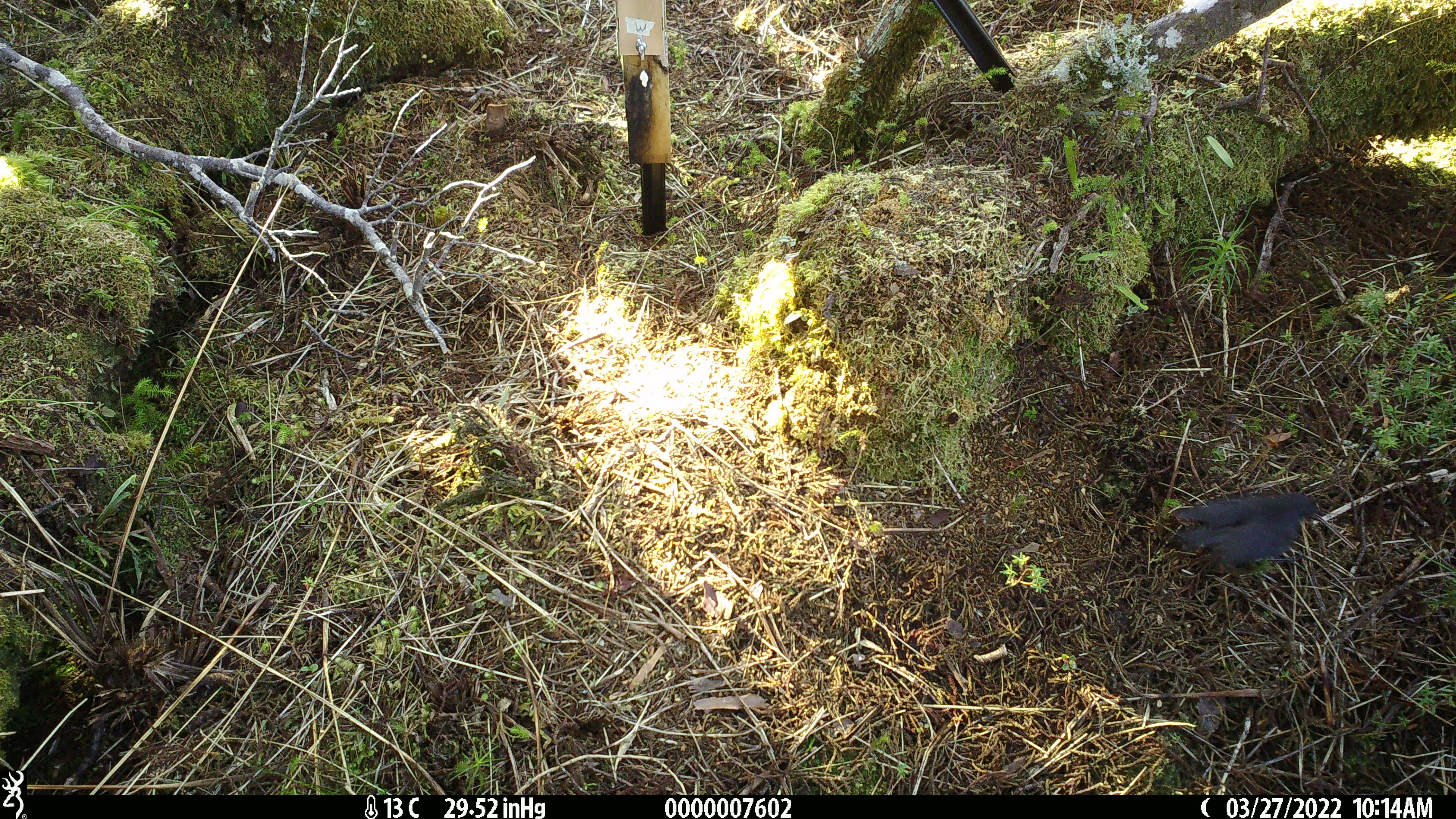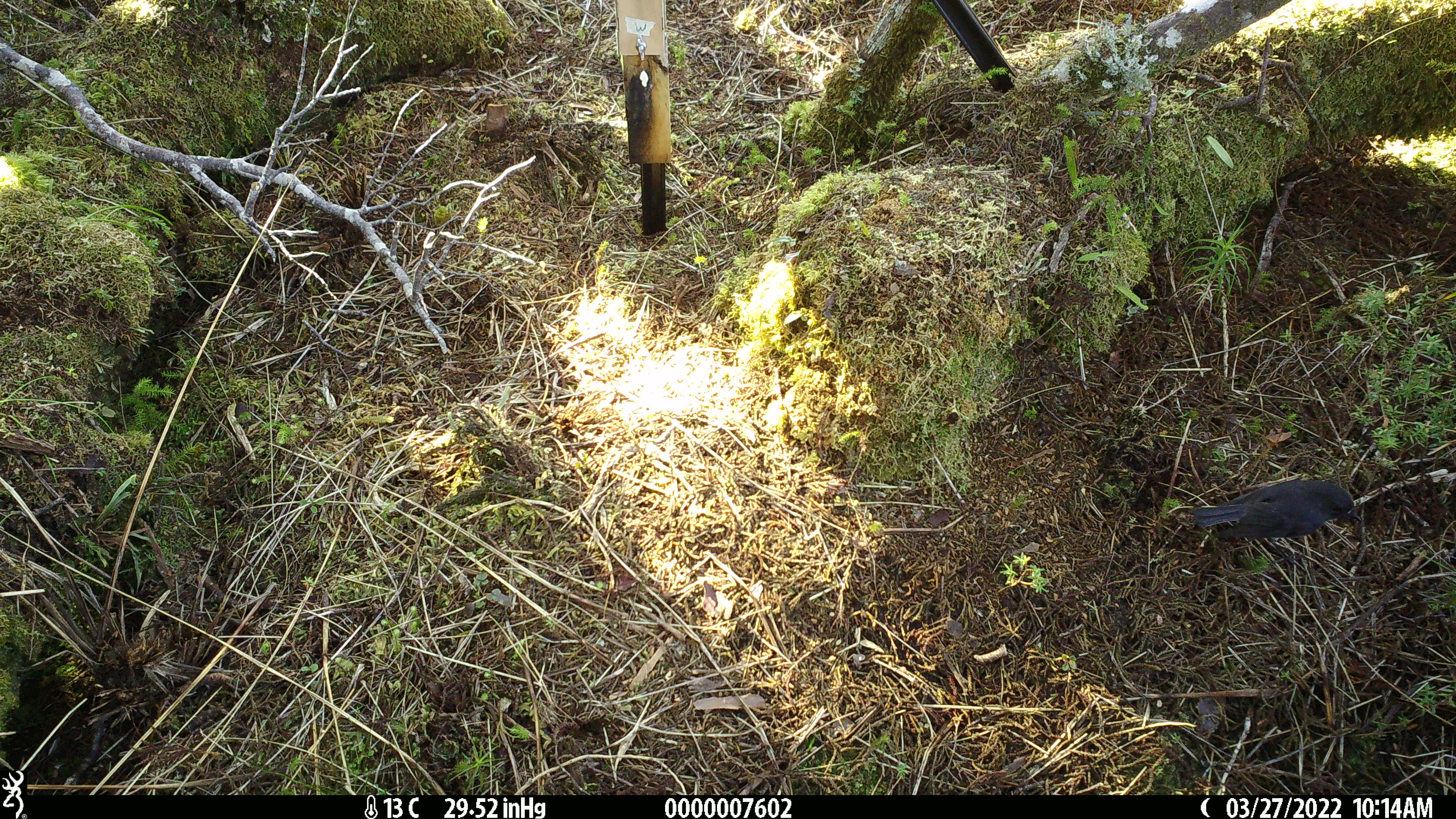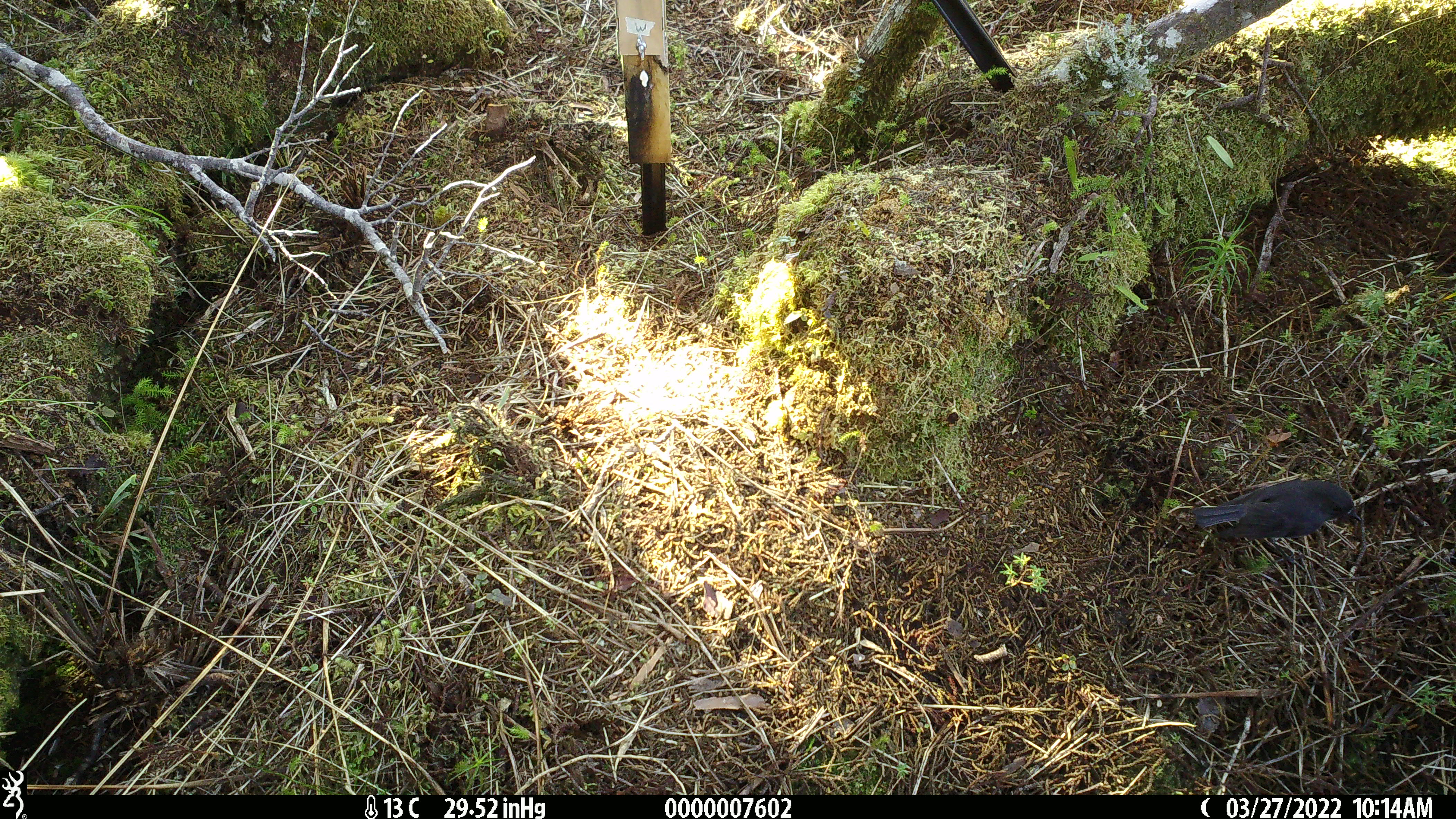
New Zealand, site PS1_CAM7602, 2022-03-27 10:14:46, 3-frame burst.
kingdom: Animalia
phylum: Chordata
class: Aves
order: Passeriformes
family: Petroicidae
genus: Petroica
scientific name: Petroica australis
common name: new zealand robin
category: robin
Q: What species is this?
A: Robin (new zealand robin) (Petroica australis).